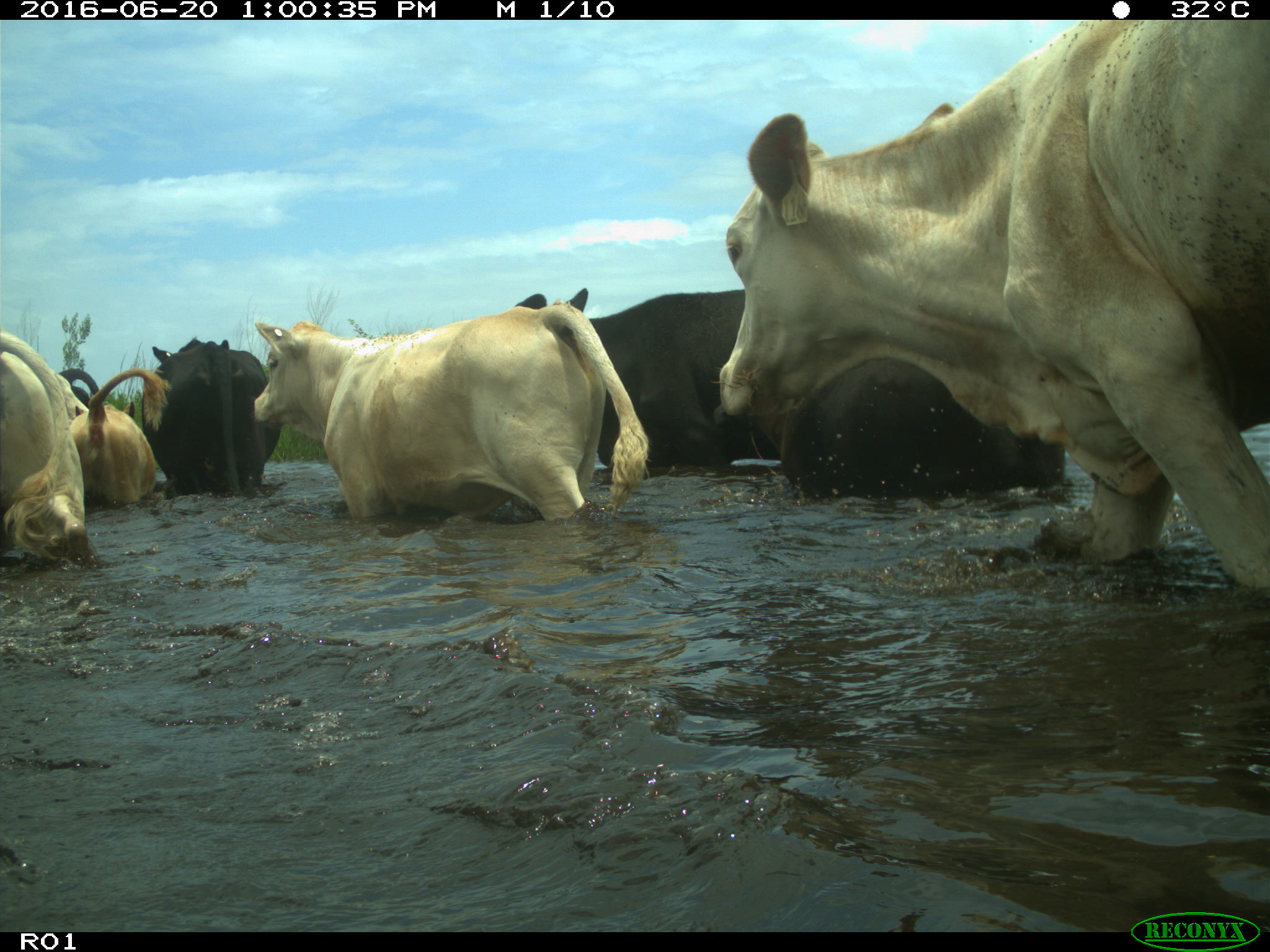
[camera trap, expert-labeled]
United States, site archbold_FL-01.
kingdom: Animalia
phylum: Chordata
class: Mammalia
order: Artiodactyla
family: Bovidae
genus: Bos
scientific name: Bos taurus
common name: domestic cow